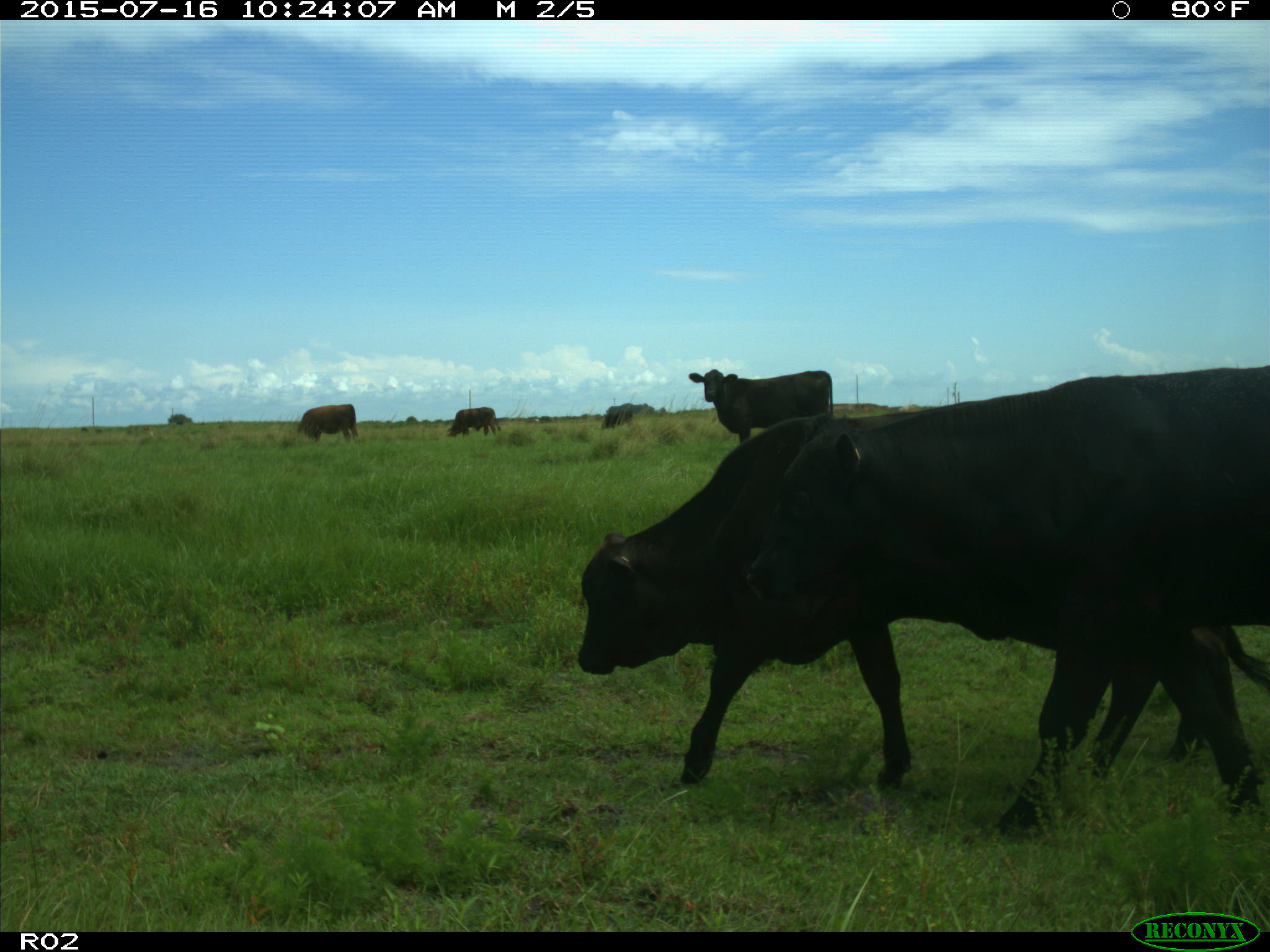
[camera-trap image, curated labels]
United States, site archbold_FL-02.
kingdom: Animalia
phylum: Chordata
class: Mammalia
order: Artiodactyla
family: Bovidae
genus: Bos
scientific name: Bos taurus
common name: domestic cow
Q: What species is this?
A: Bos taurus (domestic cow).